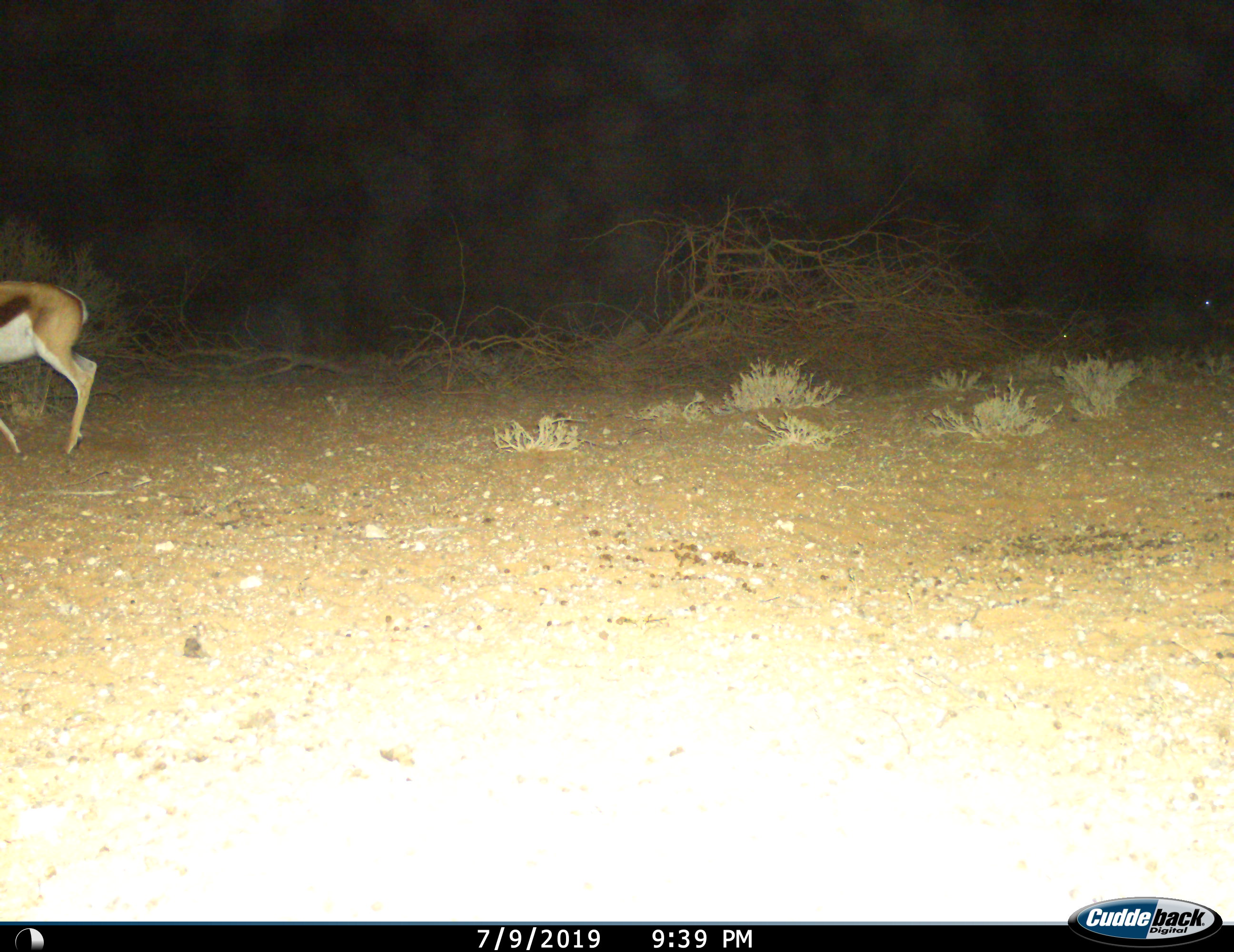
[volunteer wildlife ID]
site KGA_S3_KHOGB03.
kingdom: Animalia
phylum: Chordata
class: Mammalia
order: Artiodactyla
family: Bovidae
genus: Antidorcas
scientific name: Antidorcas marsupialis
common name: springbok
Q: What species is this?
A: Springbok (Antidorcas marsupialis).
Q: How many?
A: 1.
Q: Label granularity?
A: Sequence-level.